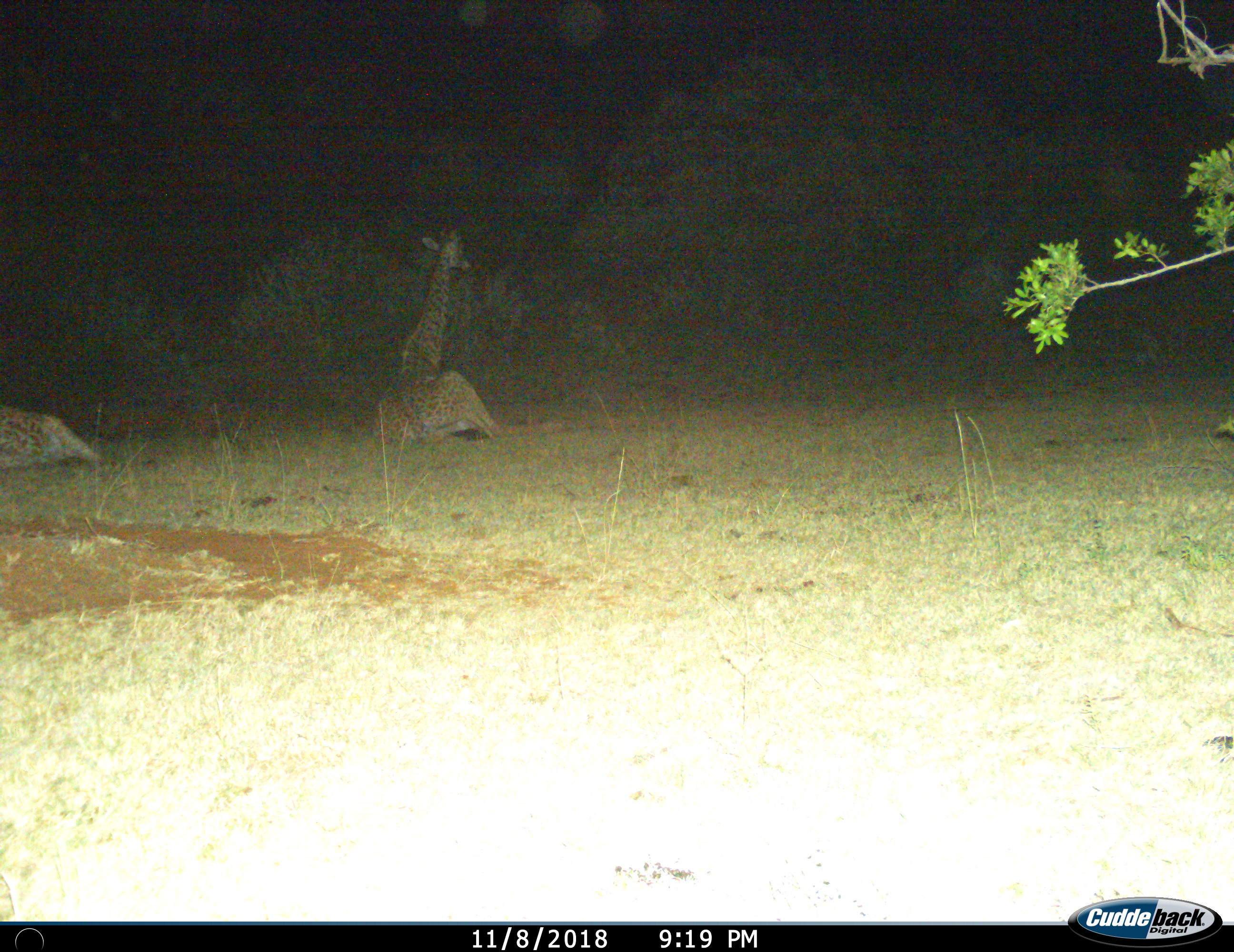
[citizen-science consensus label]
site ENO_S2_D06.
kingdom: Animalia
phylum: Chordata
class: Mammalia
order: Artiodactyla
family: Giraffidae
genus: Giraffa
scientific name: Giraffa camelopardalis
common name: giraffe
Giraffe (Giraffa camelopardalis), count 2. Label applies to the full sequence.